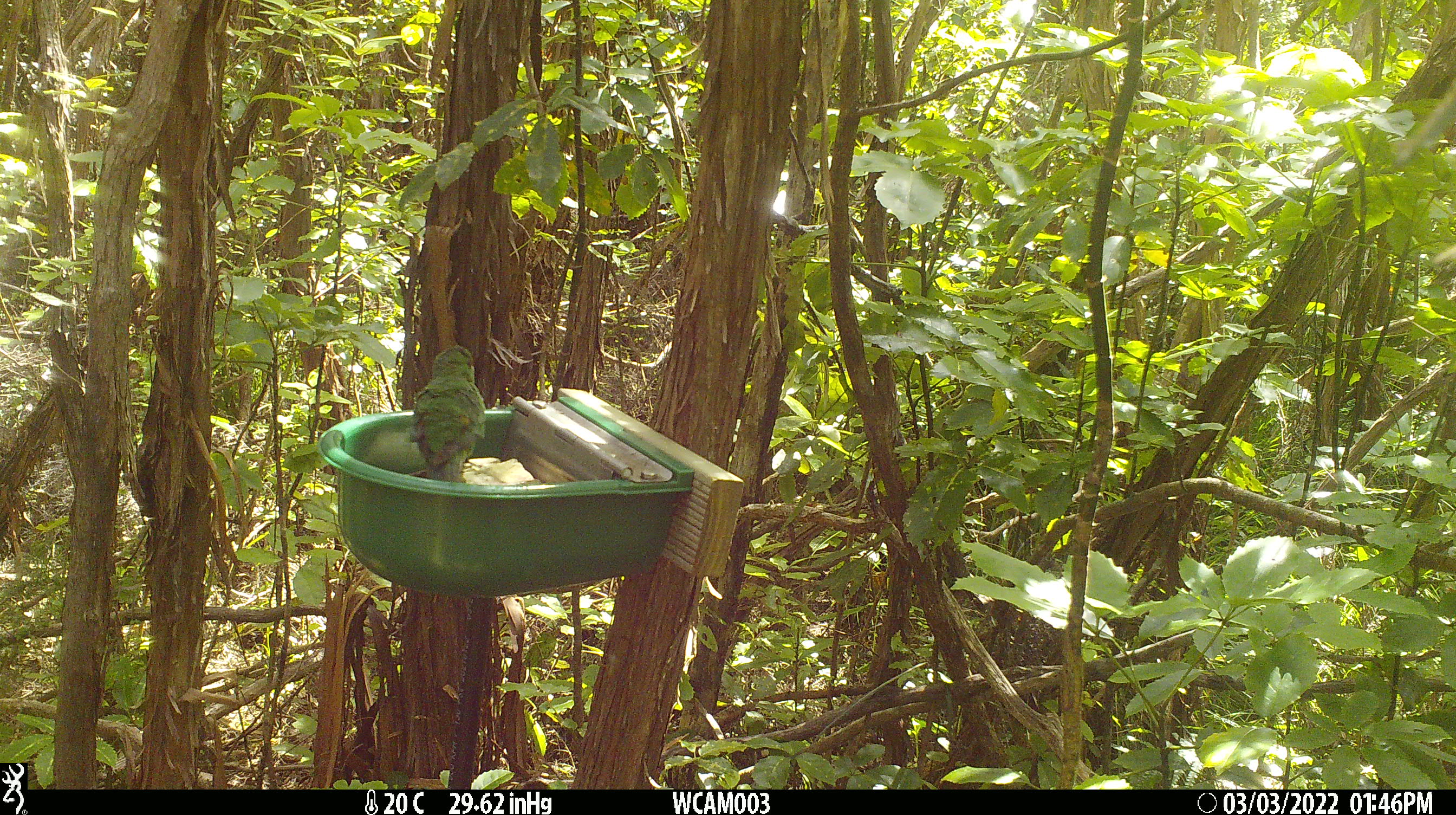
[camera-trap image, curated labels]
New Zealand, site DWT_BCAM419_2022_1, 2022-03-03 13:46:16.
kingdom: Animalia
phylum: Chordata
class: Aves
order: Psittaciformes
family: Psittaculidae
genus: Cyanoramphus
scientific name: Cyanoramphus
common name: parakeet